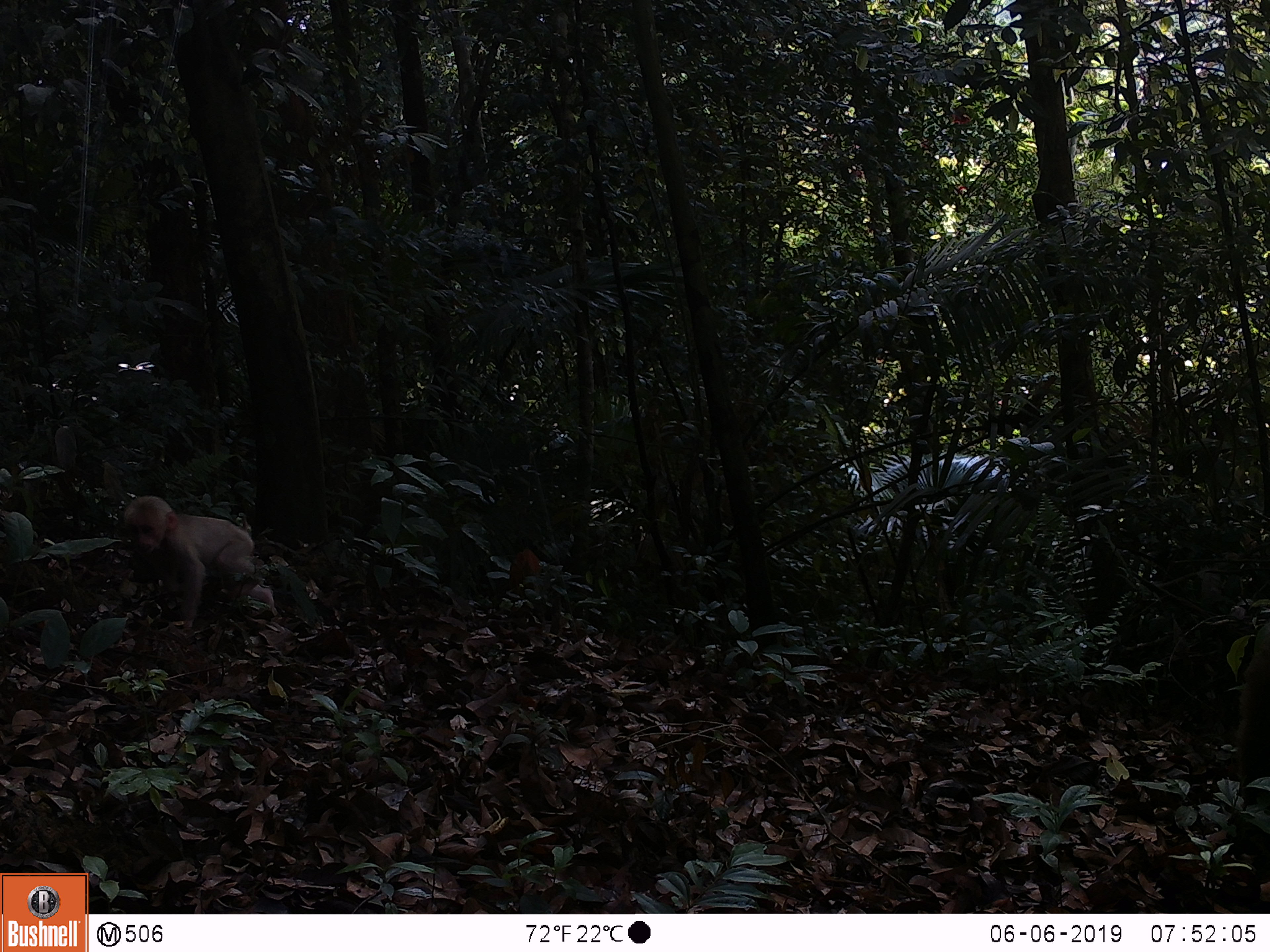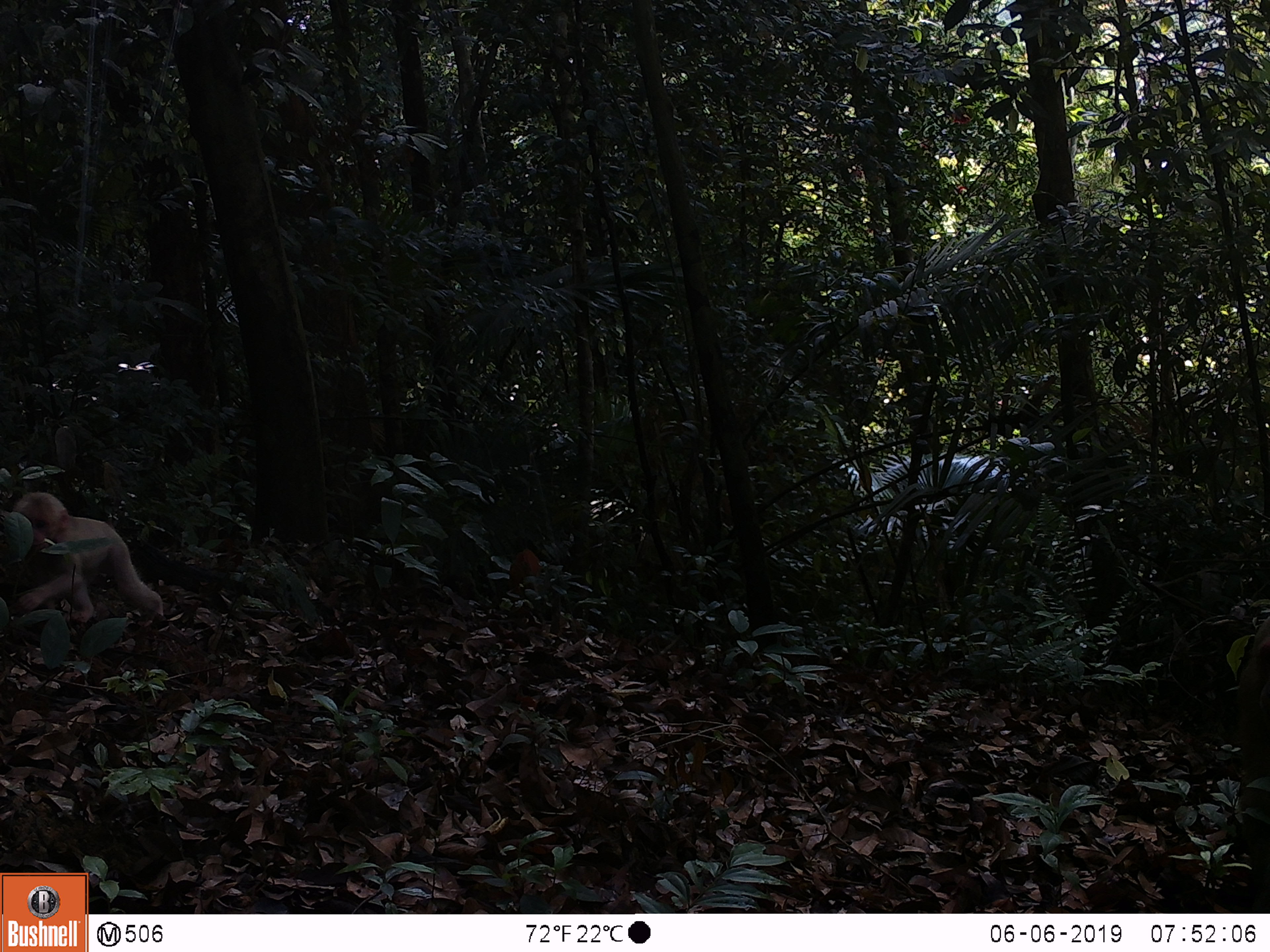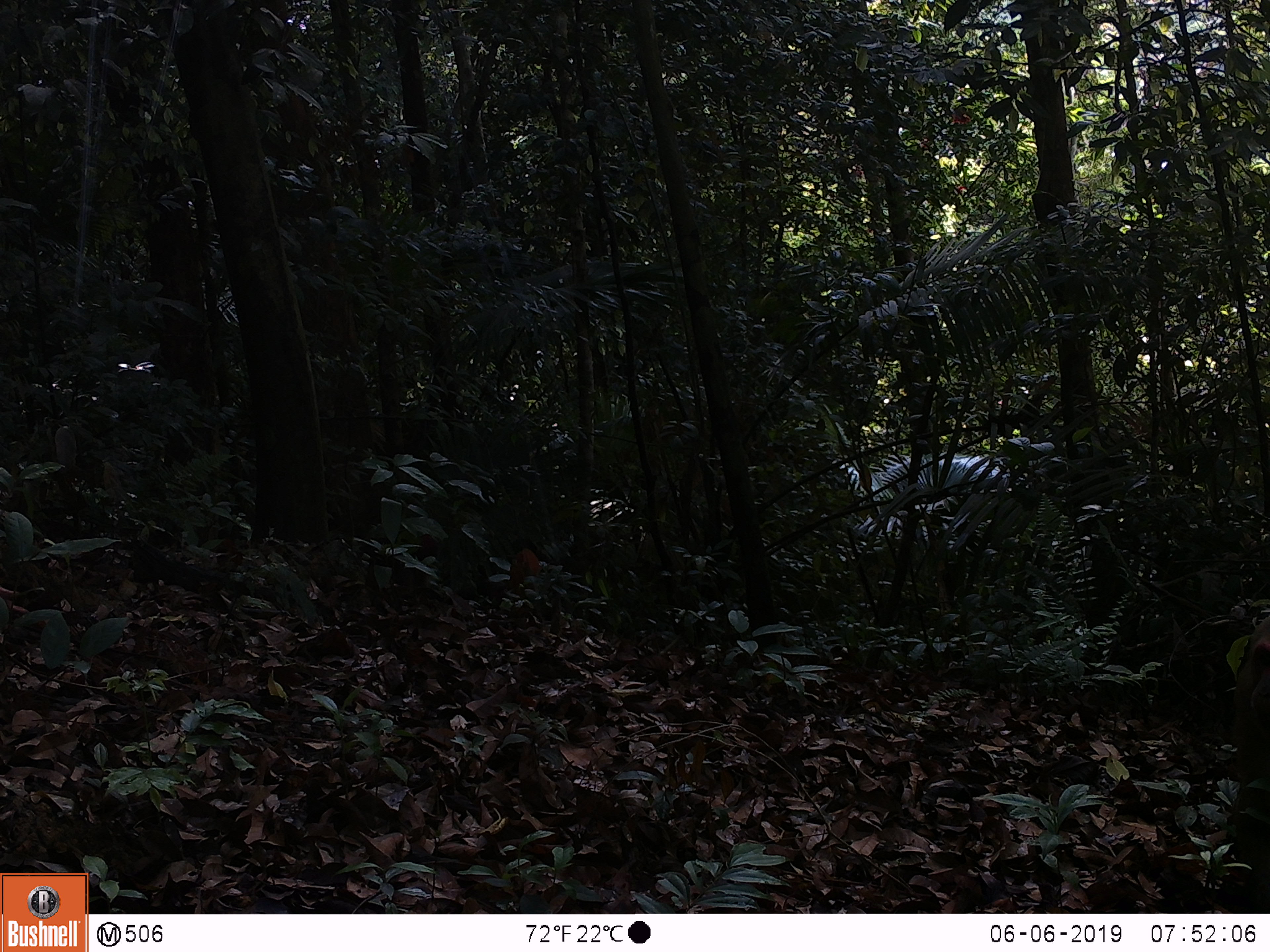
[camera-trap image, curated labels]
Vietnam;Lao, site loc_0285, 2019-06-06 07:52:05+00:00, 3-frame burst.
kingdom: Animalia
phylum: Chordata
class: Mammalia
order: Primates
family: Cercopithecidae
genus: Macaca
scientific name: Macaca arctoides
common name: stump-tailed macaque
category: stump tailed macaque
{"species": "stump tailed macaque (stump-tailed macaque) (Macaca arctoides)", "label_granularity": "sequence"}